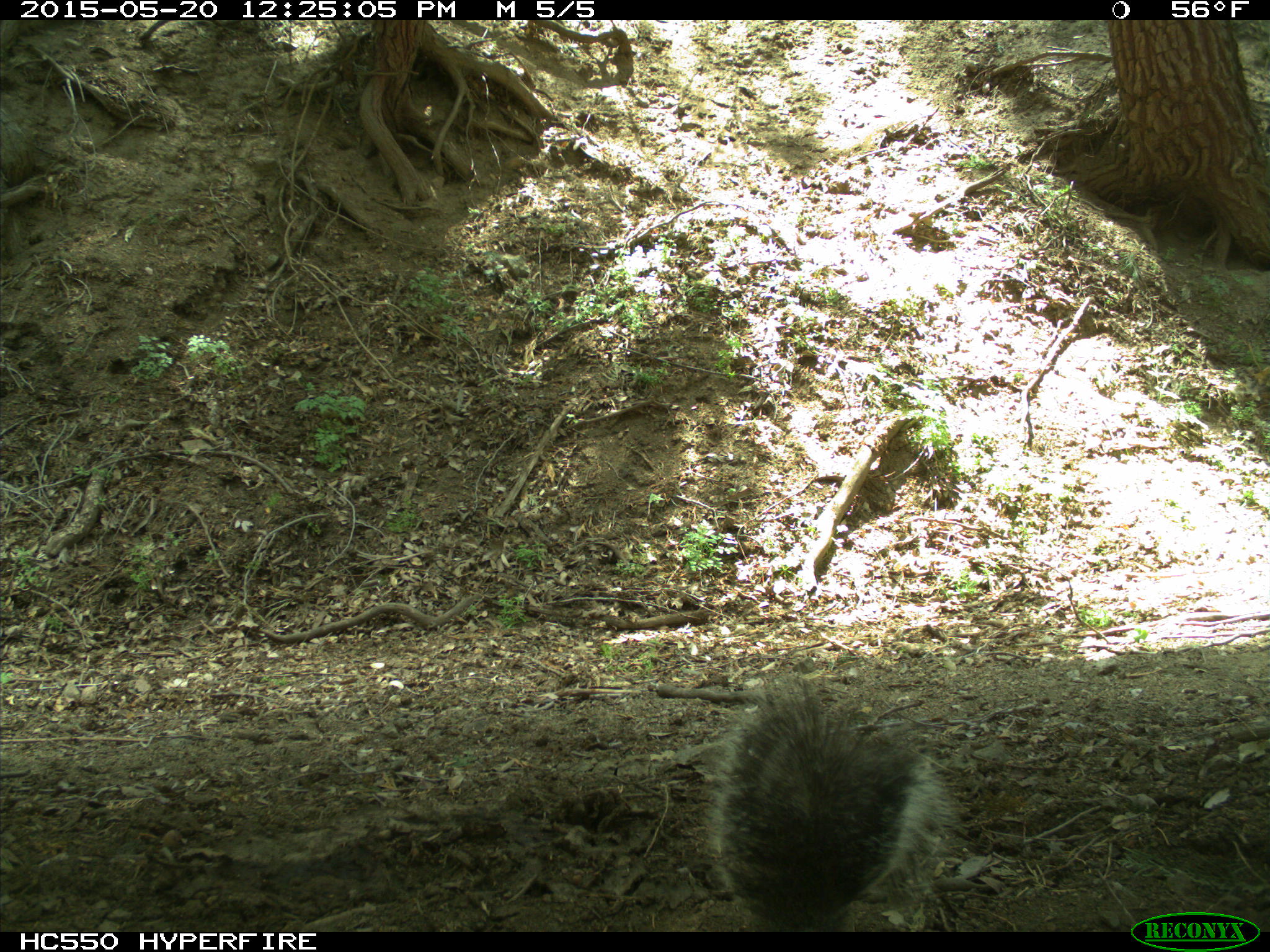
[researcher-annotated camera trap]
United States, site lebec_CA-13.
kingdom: Animalia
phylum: Chordata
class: Mammalia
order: Rodentia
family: Sciuridae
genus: Sciurus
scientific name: Sciurus carolinensis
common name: eastern gray squirrel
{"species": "Sciurus carolinensis (eastern gray squirrel)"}